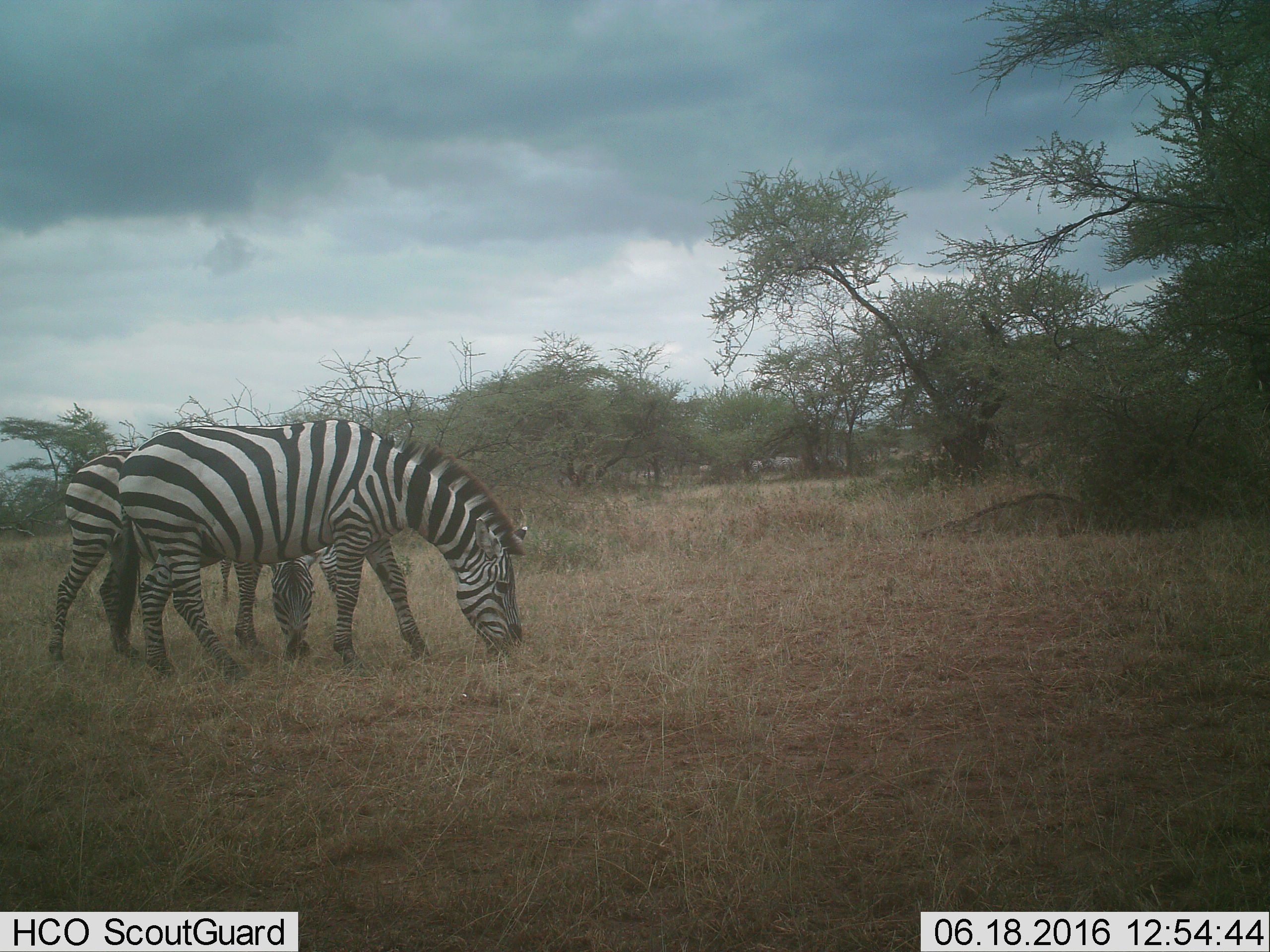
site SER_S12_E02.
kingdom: Animalia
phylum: Chordata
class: Mammalia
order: Perissodactyla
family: Equidae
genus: Equus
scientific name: Equus quagga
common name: plains zebra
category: zebraplains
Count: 3.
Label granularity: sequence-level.